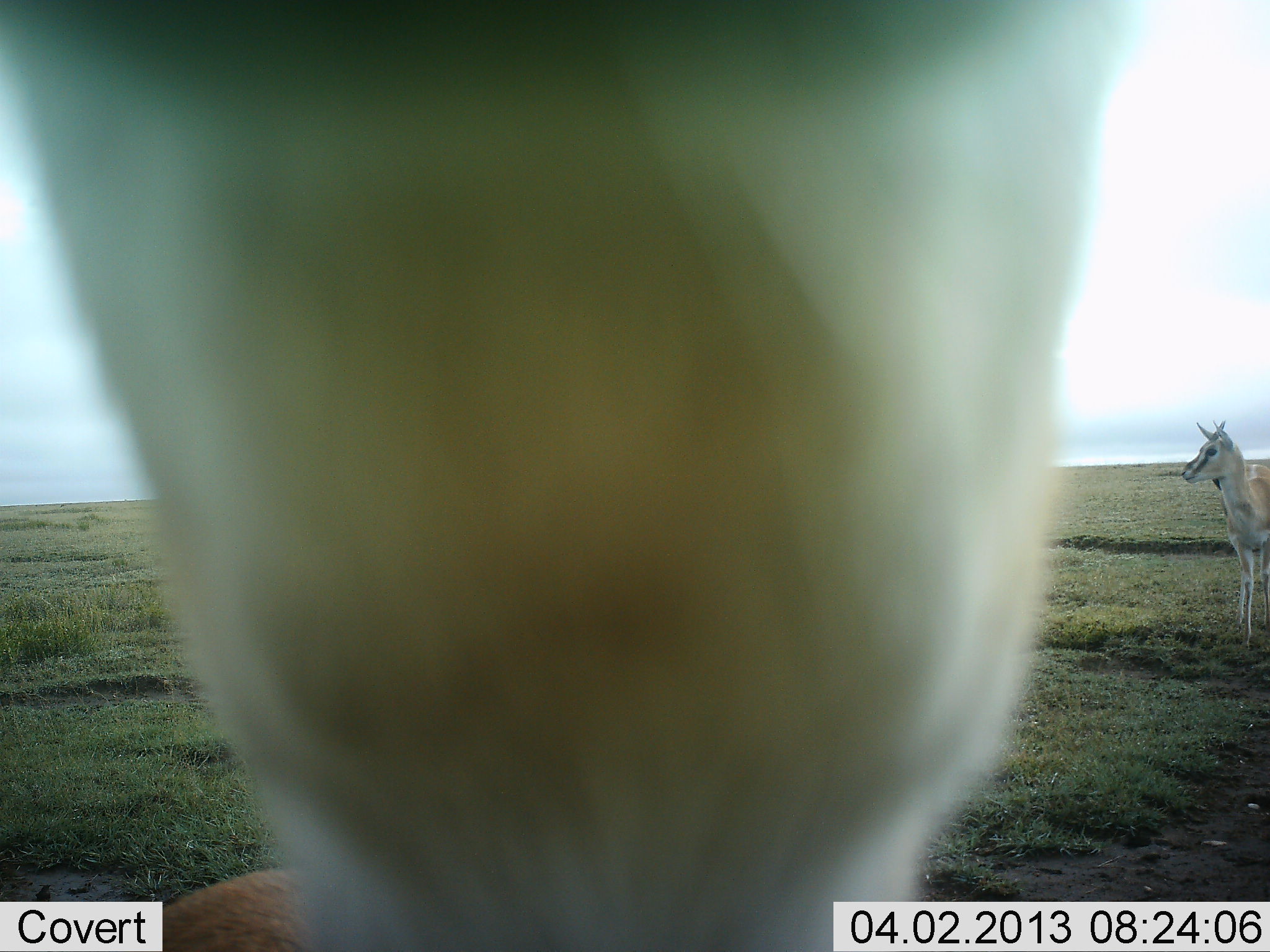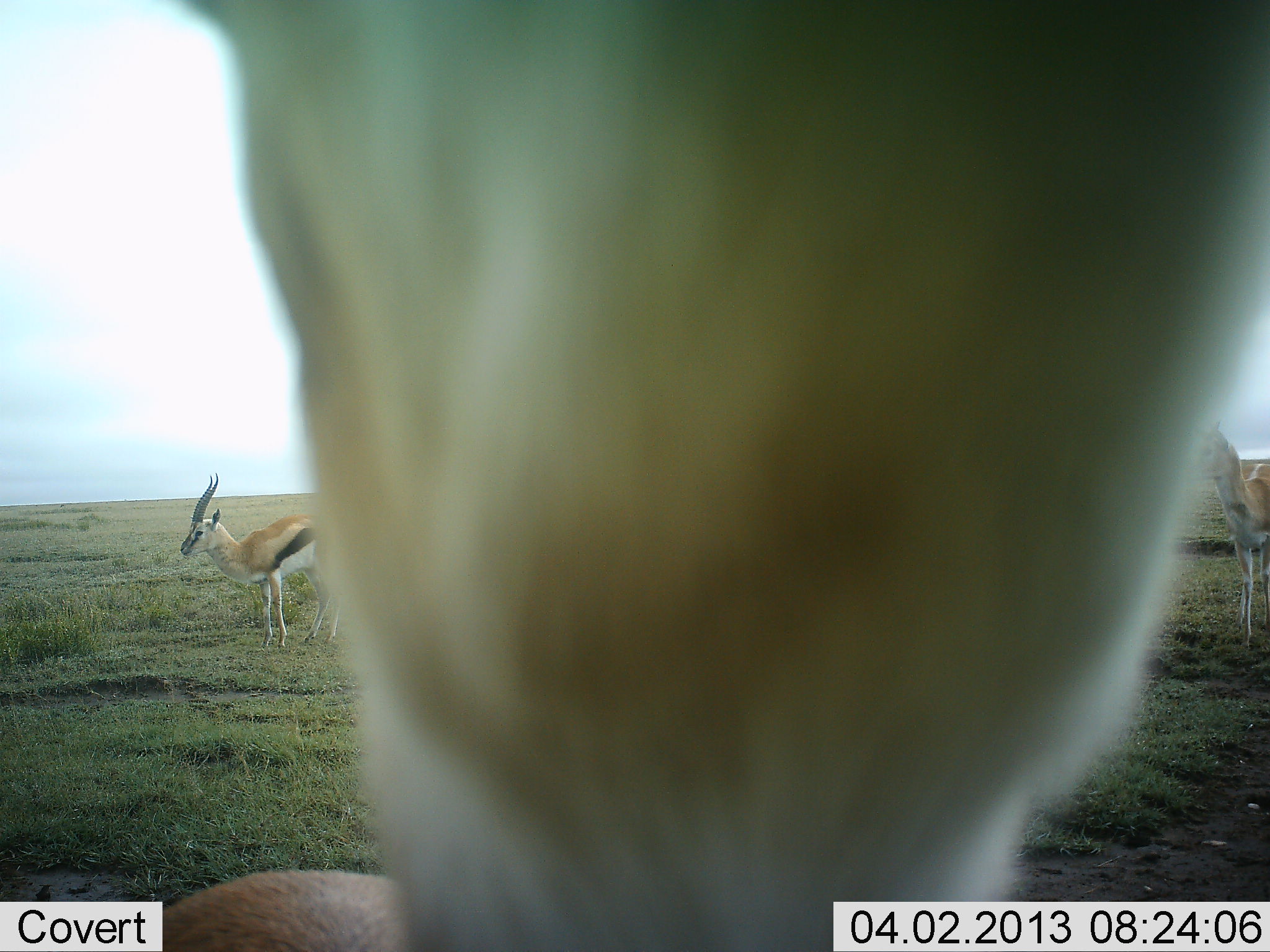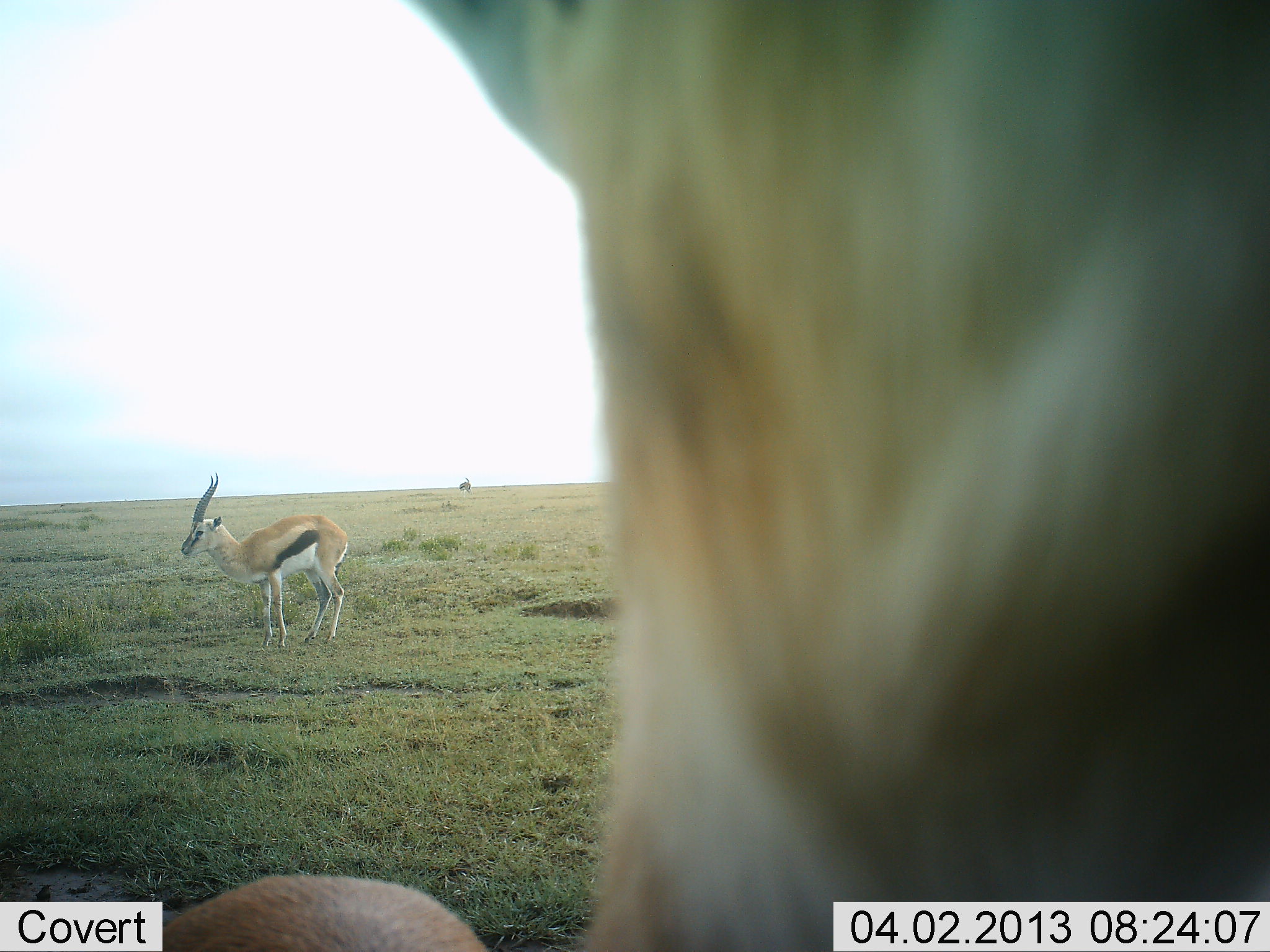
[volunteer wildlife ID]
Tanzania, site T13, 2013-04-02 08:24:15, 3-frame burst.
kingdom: Animalia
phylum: Chordata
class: Mammalia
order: Artiodactyla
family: Bovidae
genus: Eudorcas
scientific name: Eudorcas thomsonii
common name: thomson's gazelle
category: gazellethomsons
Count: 3.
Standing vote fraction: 91%.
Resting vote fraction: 0%.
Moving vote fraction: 27%.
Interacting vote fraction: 14%.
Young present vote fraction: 0%.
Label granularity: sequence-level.